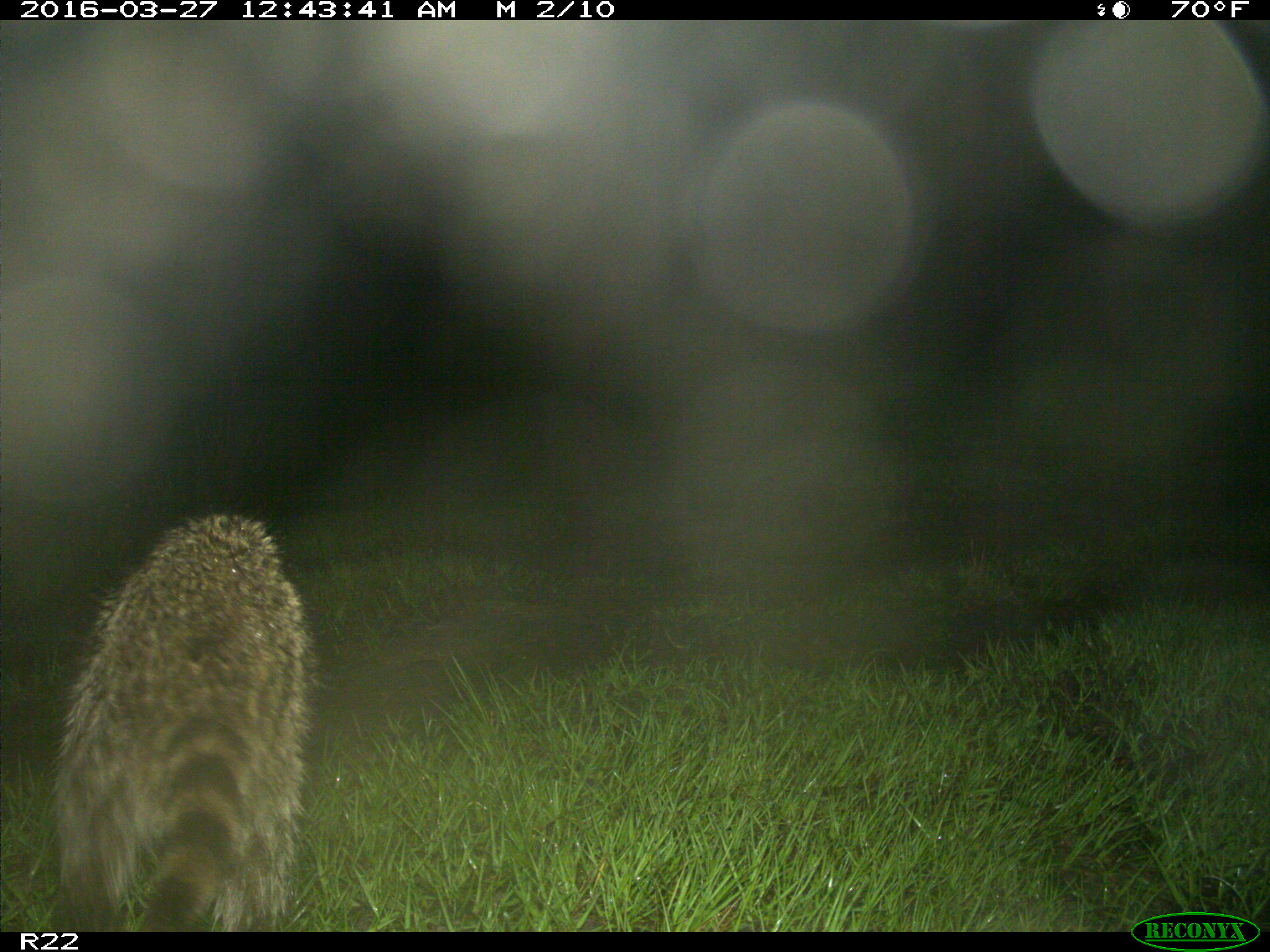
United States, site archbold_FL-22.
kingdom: Animalia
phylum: Chordata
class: Mammalia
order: Carnivora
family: Procyonidae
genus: Procyon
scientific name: Procyon lotor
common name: common raccoon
Procyon lotor (common raccoon).